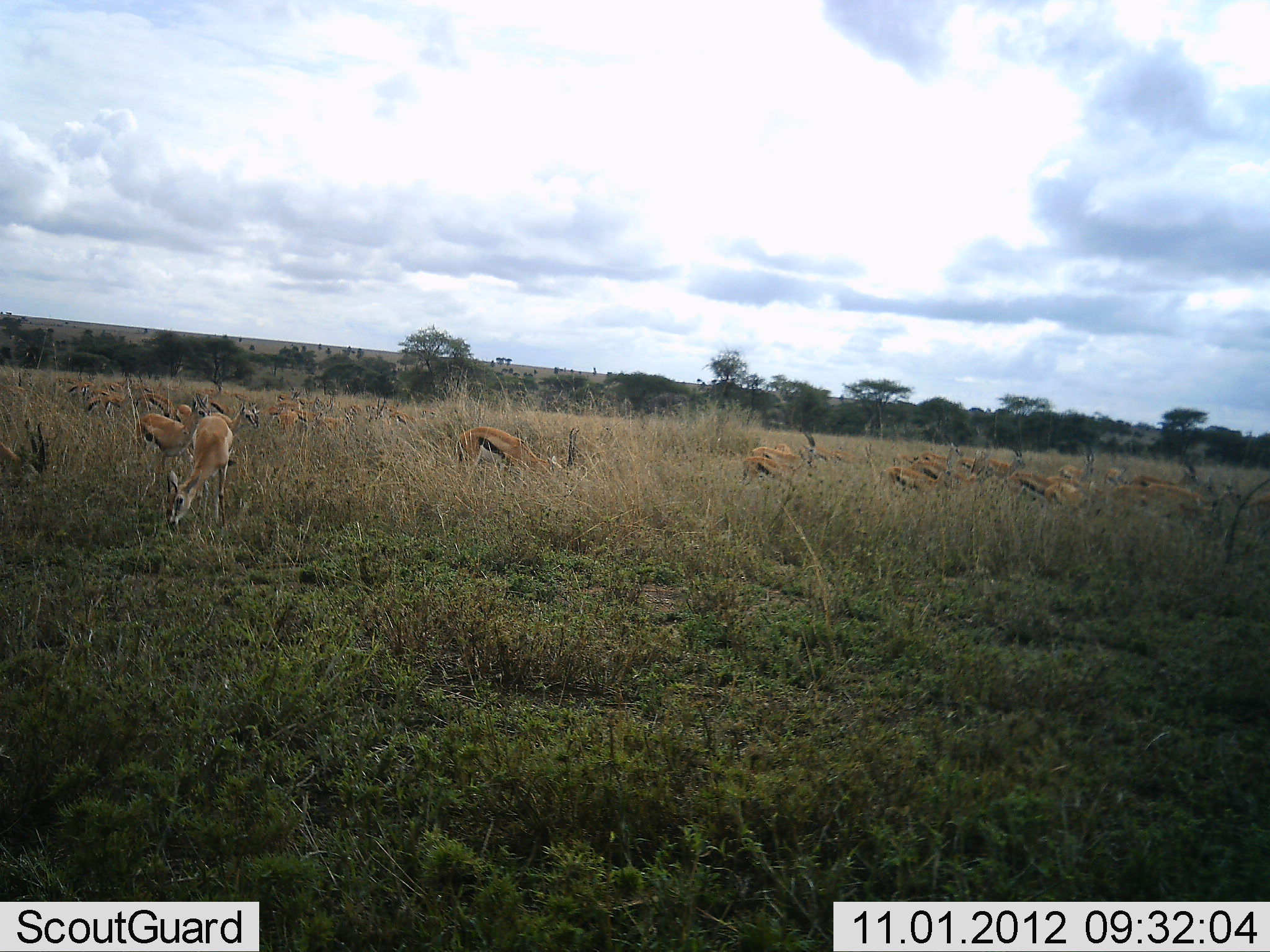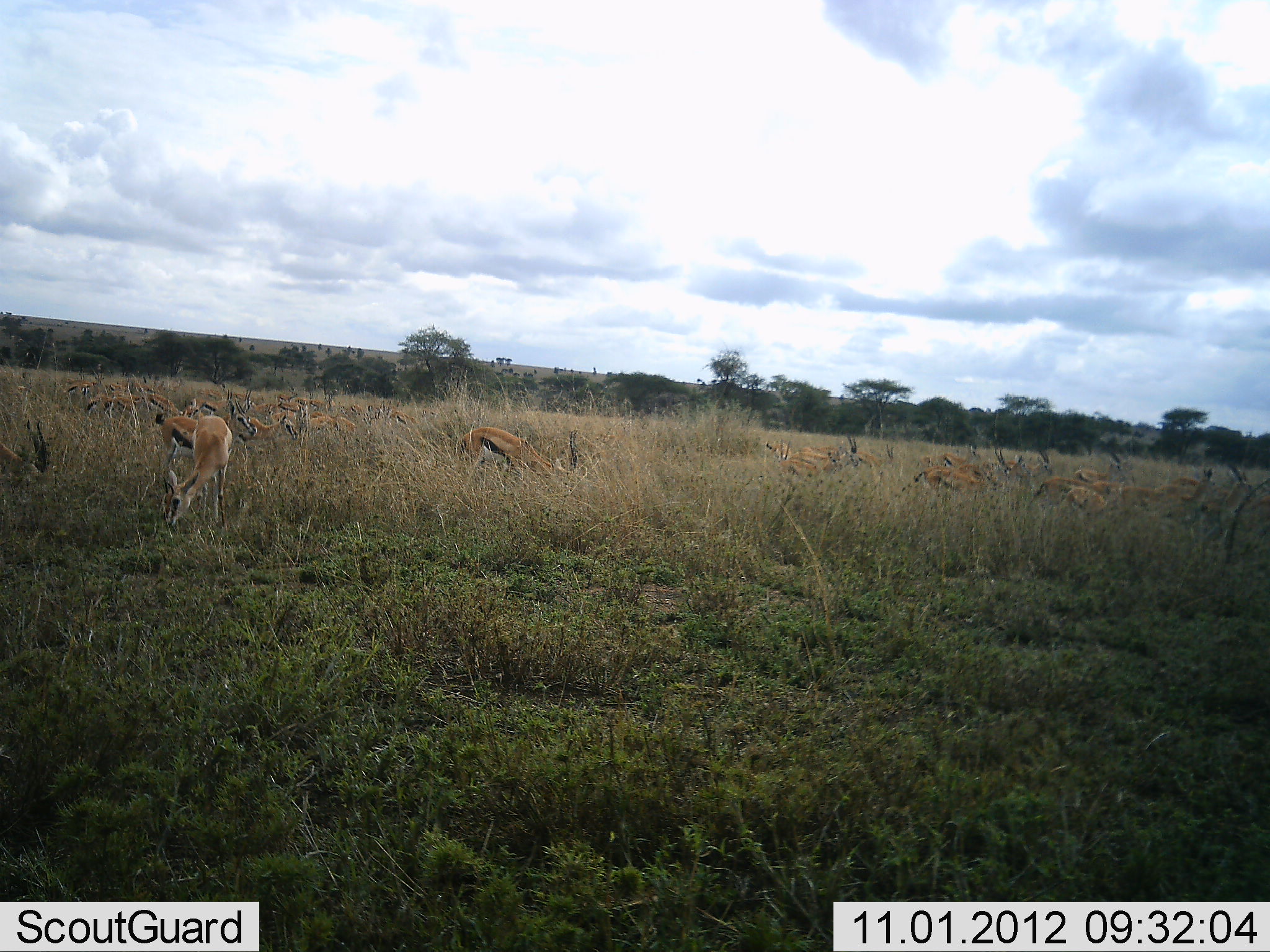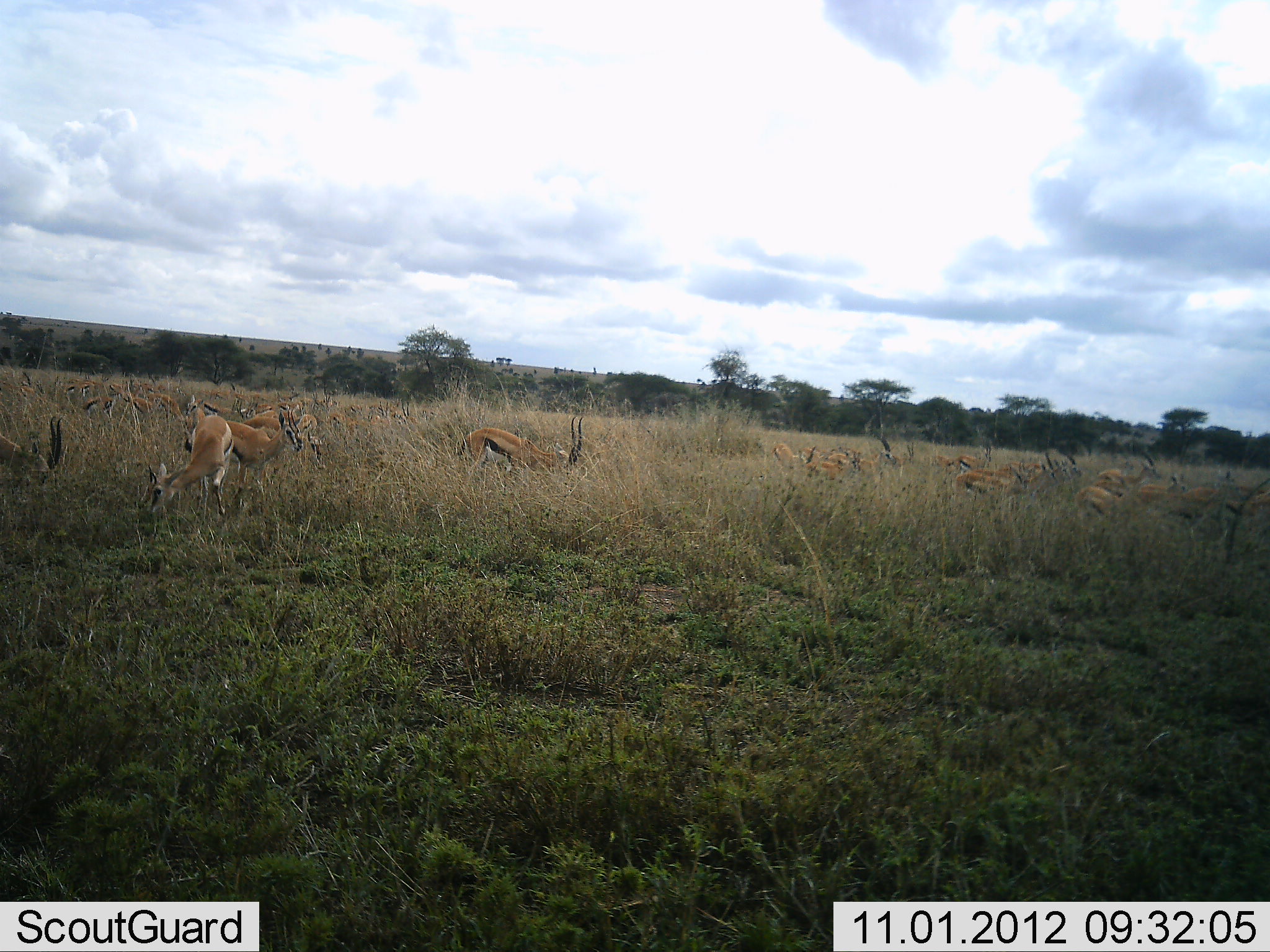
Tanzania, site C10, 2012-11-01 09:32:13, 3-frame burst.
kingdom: Animalia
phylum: Chordata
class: Mammalia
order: Artiodactyla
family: Bovidae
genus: Eudorcas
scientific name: Eudorcas thomsonii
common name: thomson's gazelle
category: gazellethomsons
Gazellethomsons (thomson's gazelle) (Eudorcas thomsonii), count 11-50. Behavior (volunteer vote fractions): standing 10%, resting 0%, moving 80%, interacting 10%. Young present (vote fraction): 10%. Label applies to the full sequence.